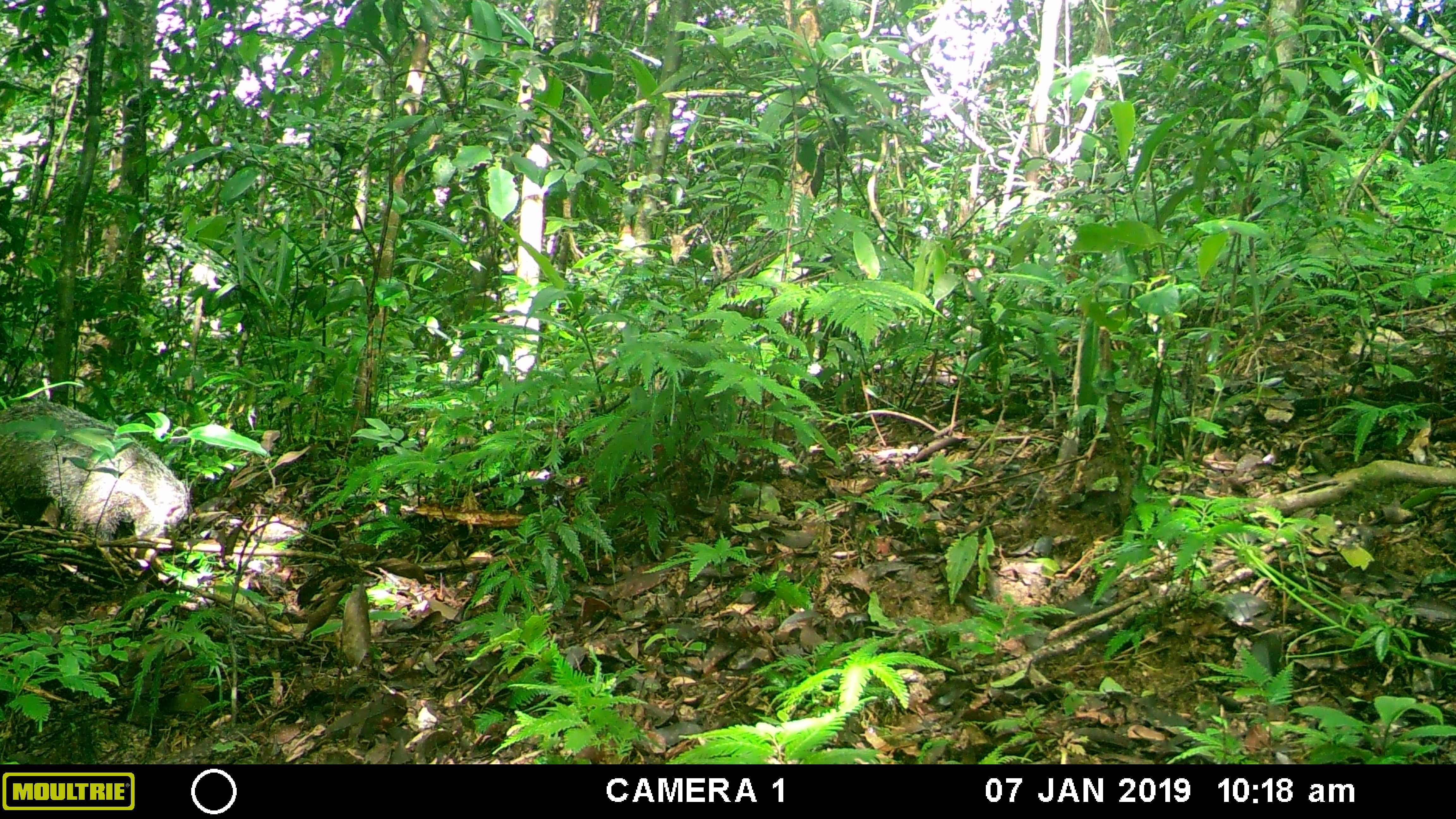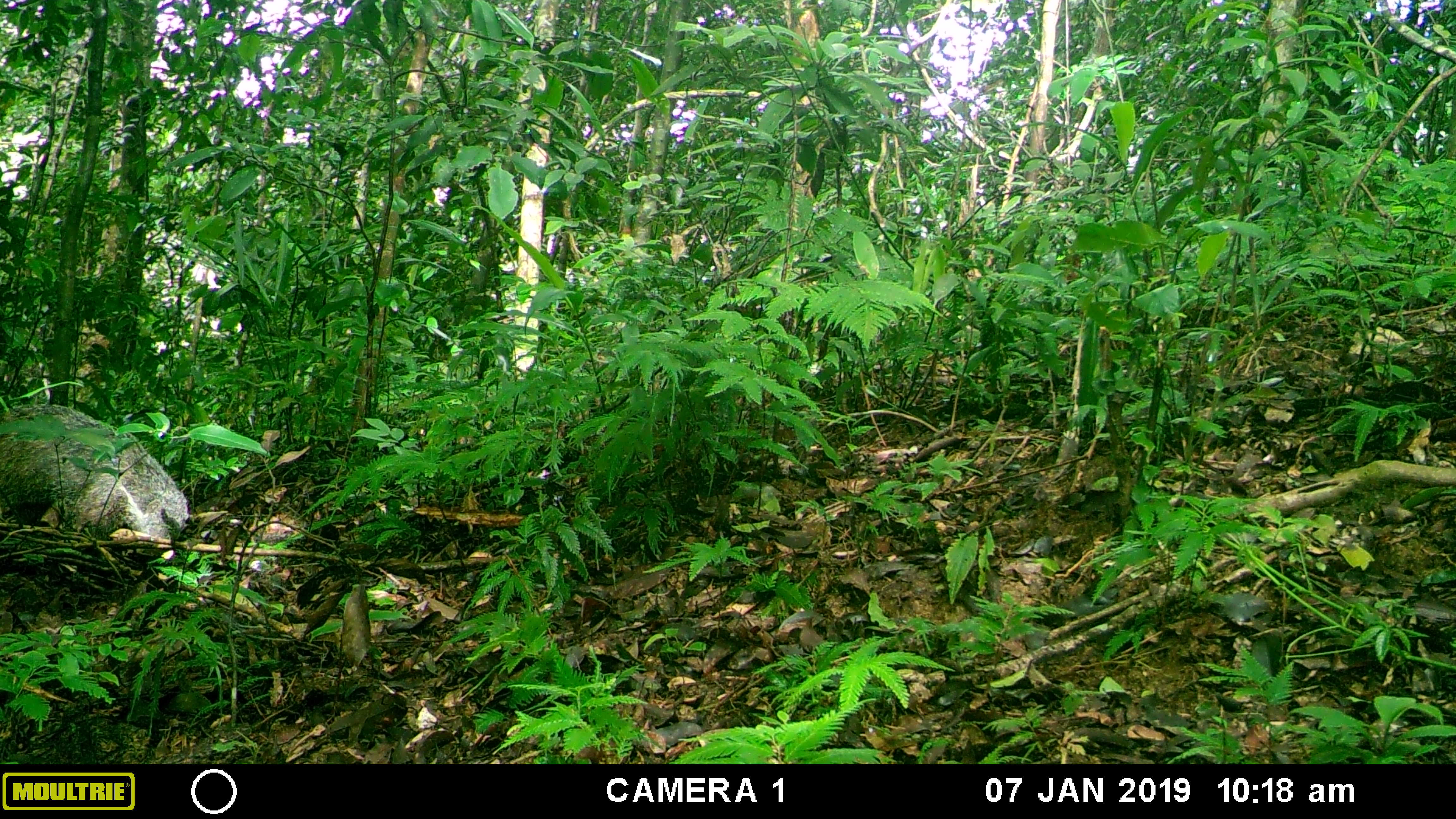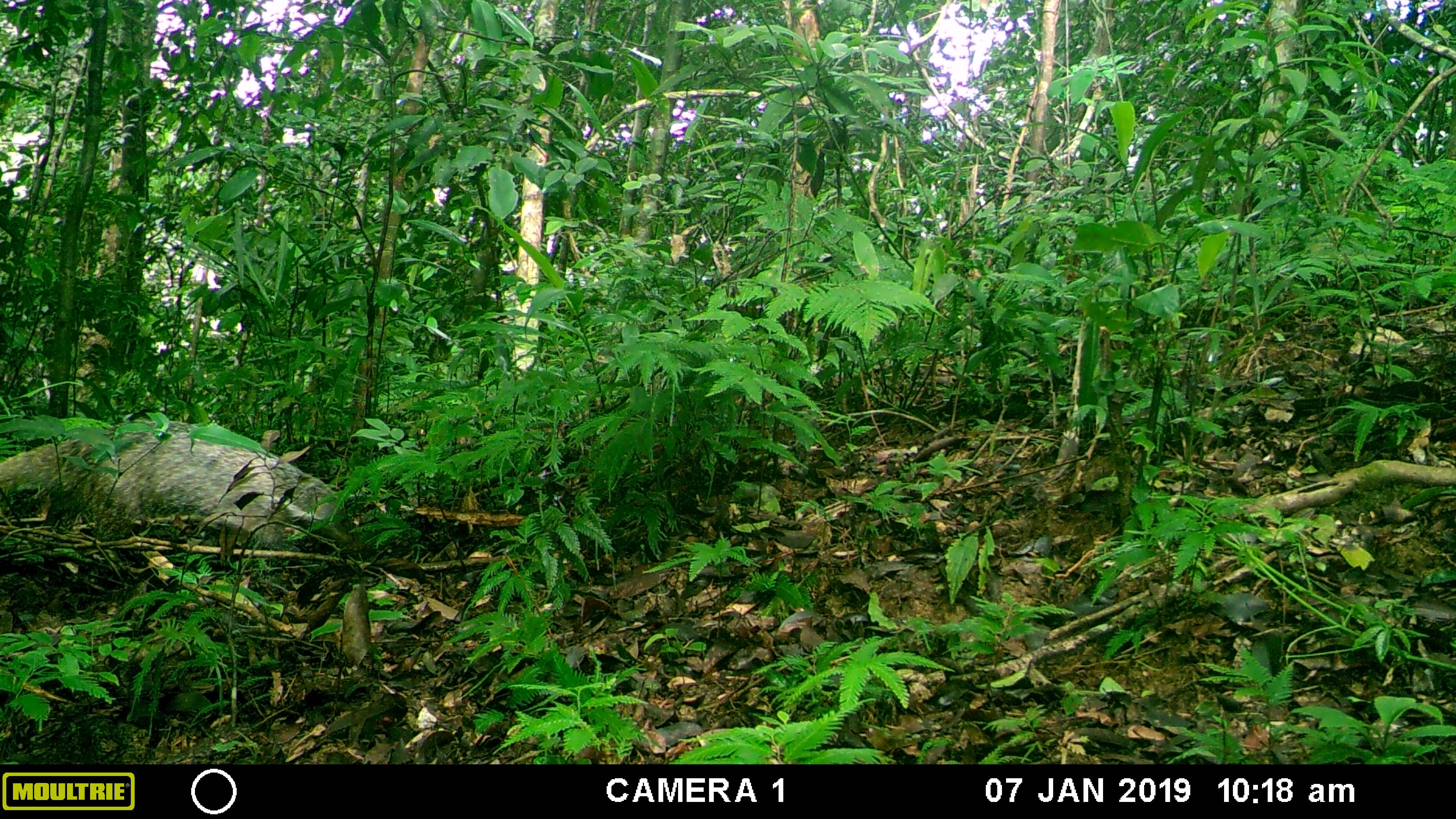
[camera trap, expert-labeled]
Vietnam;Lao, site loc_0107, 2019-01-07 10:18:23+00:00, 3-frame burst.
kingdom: Animalia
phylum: Chordata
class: Mammalia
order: Carnivora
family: Herpestidae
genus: Urva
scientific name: Urva urva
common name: crab-eating mongoose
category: crab eating mongoose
Crab eating mongoose (crab-eating mongoose) (Urva urva). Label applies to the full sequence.